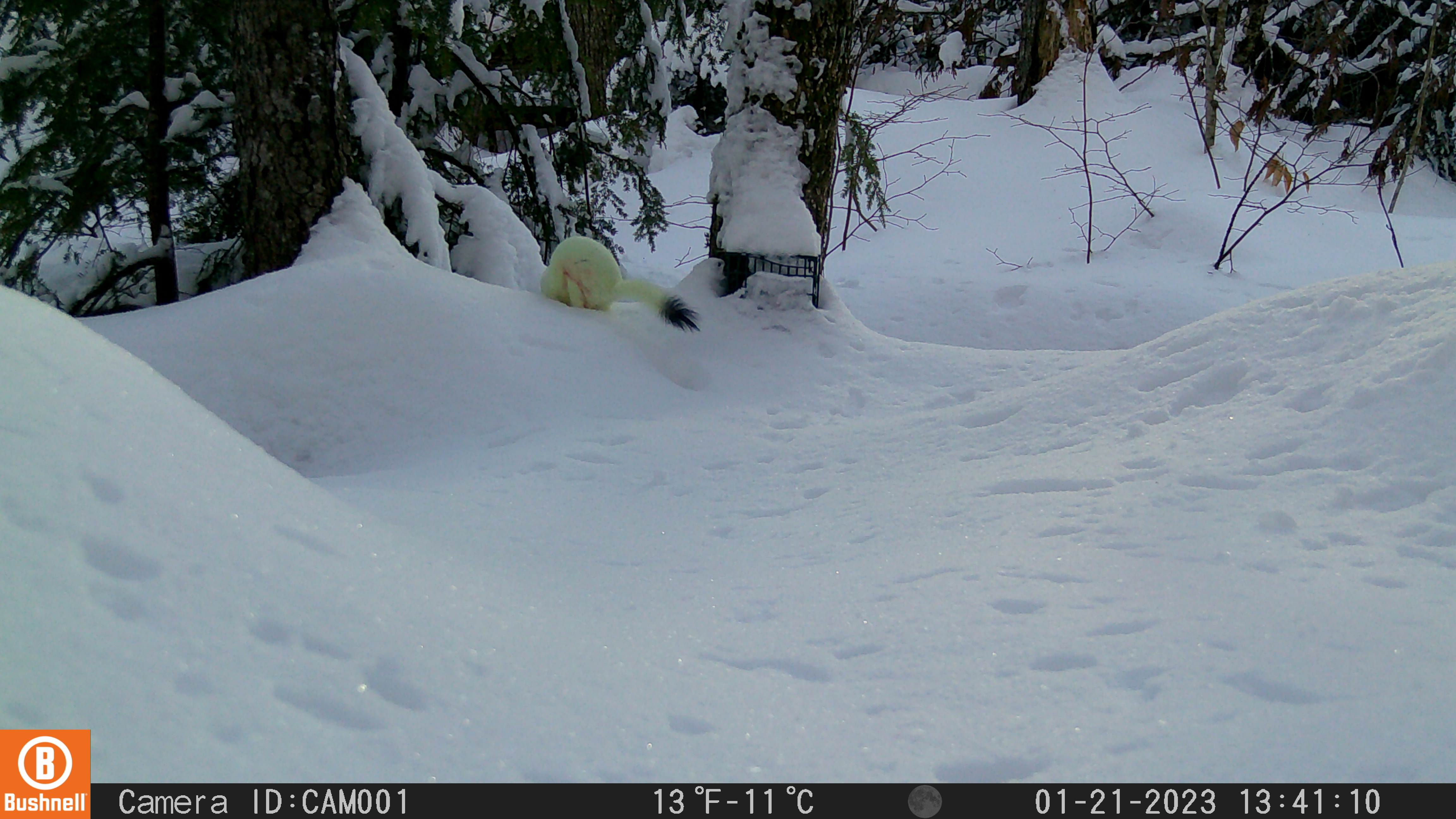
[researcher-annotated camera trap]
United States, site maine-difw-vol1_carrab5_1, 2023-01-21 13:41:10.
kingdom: Animalia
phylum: Chordata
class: Mammalia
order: Carnivora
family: Mustelidae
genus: Mustela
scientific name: Mustela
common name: weasel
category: weasel sp.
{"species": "weasel sp. (weasel) (Mustela)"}